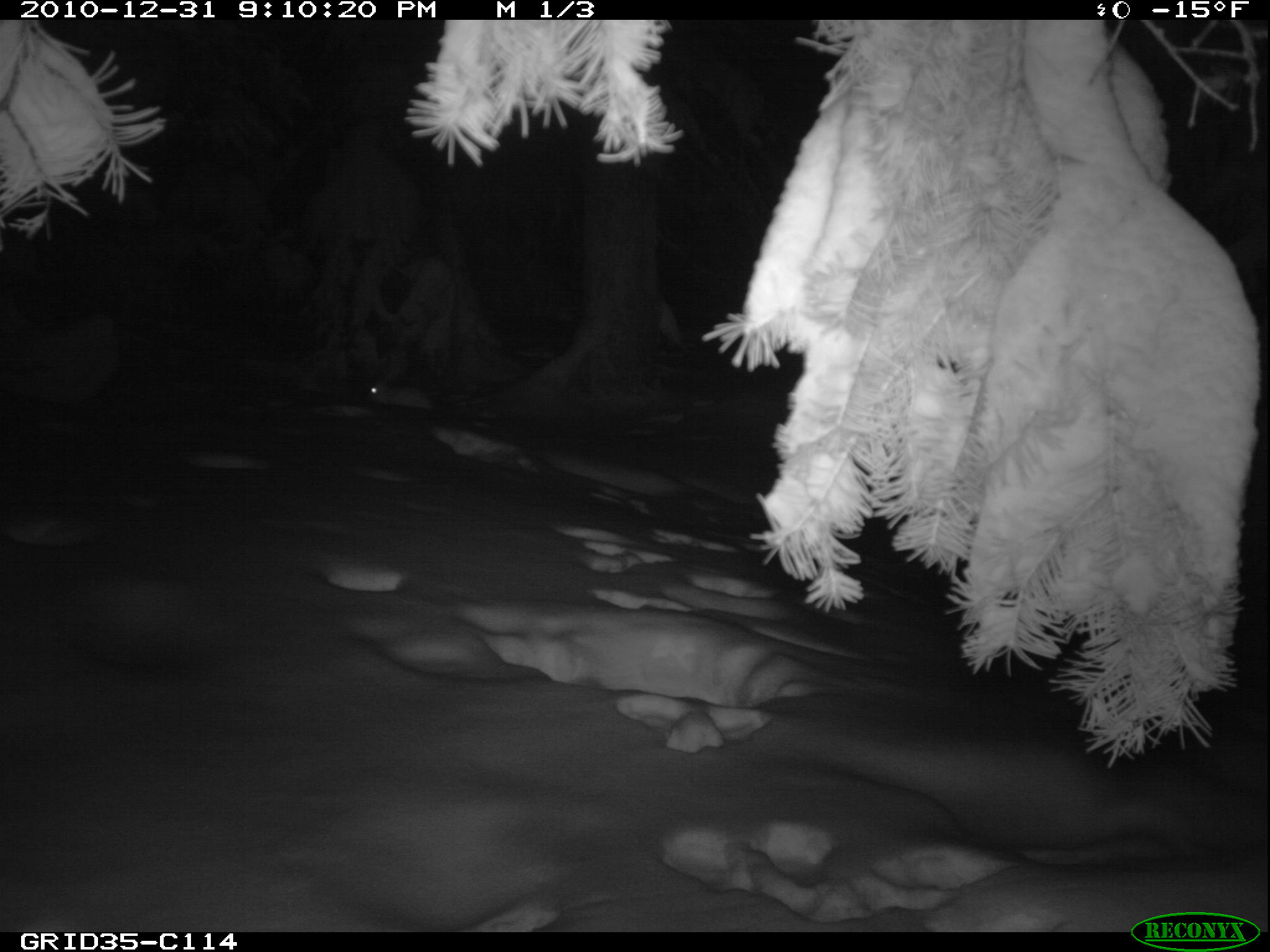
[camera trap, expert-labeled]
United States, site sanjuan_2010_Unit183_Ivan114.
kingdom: Animalia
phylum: Chordata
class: Mammalia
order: Lagomorpha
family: Leporidae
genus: Lepus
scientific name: Lepus americanus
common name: snowshoe hare